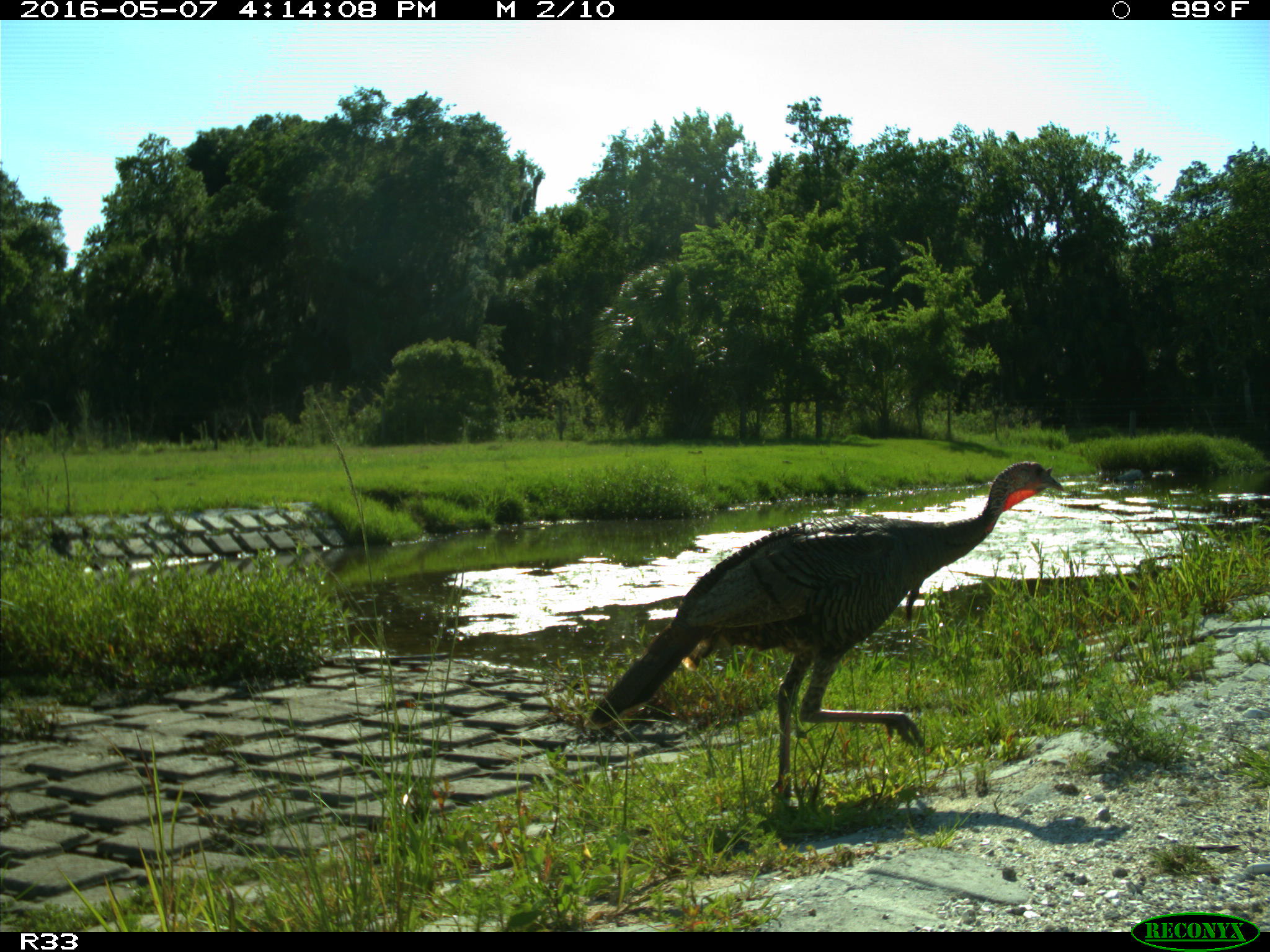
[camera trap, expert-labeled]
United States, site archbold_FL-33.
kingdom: Animalia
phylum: Chordata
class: Aves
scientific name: Aves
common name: birds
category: unidentified bird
Unidentified bird (birds) (Aves).